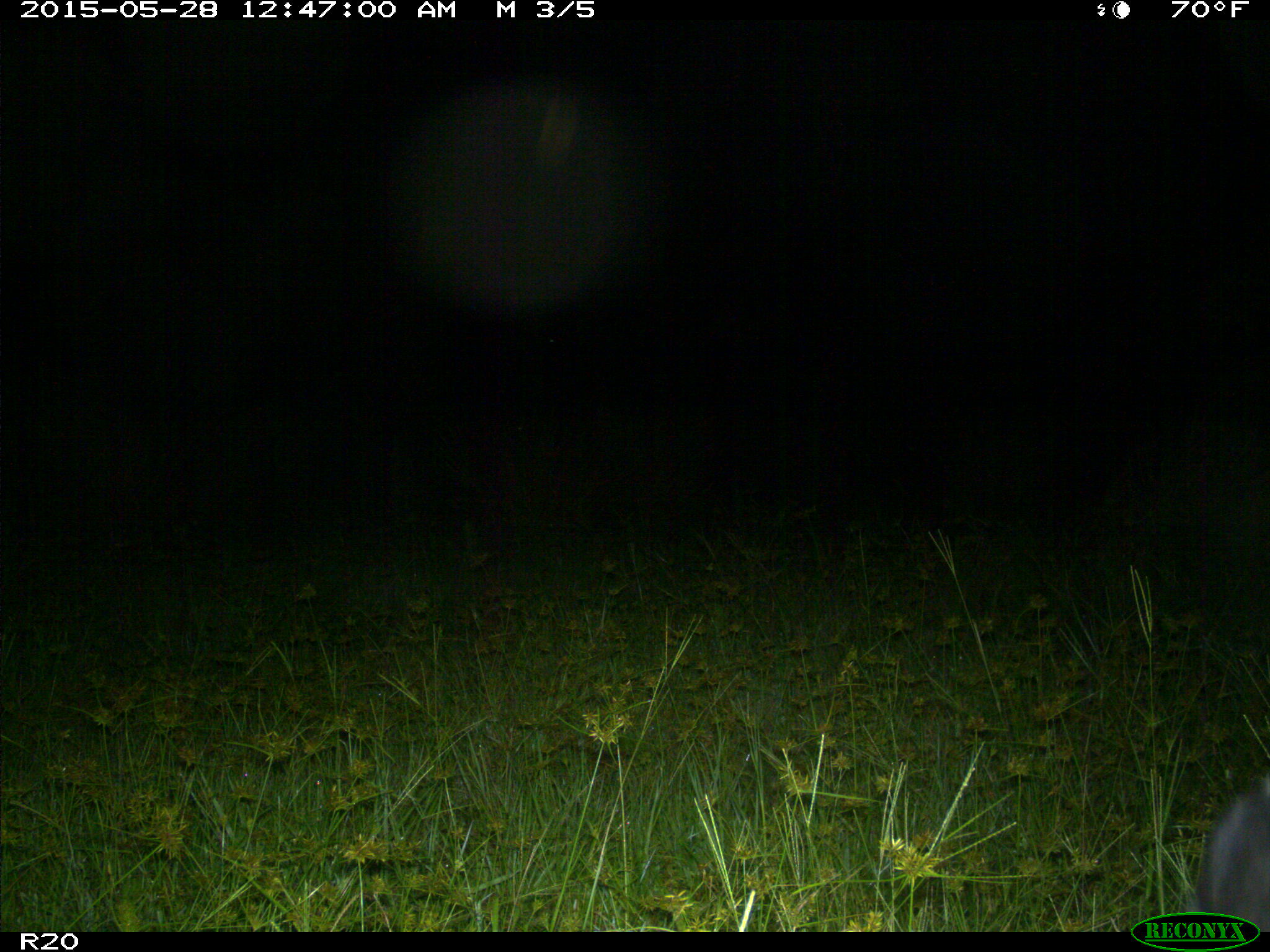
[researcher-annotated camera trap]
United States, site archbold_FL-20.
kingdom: Animalia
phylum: Chordata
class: Mammalia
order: Artiodactyla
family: Bovidae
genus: Bos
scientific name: Bos taurus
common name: domestic cow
Bos taurus (domestic cow).